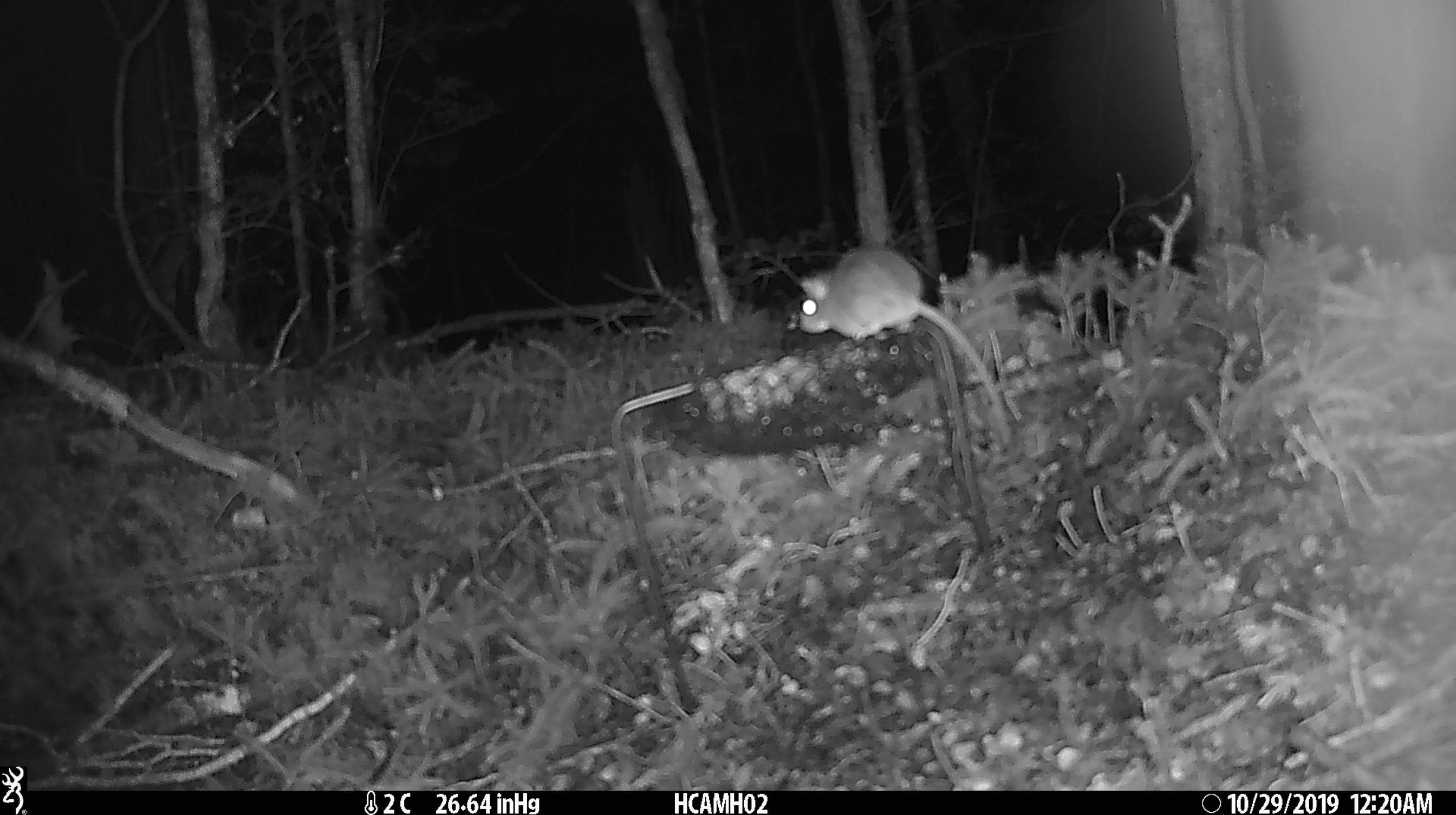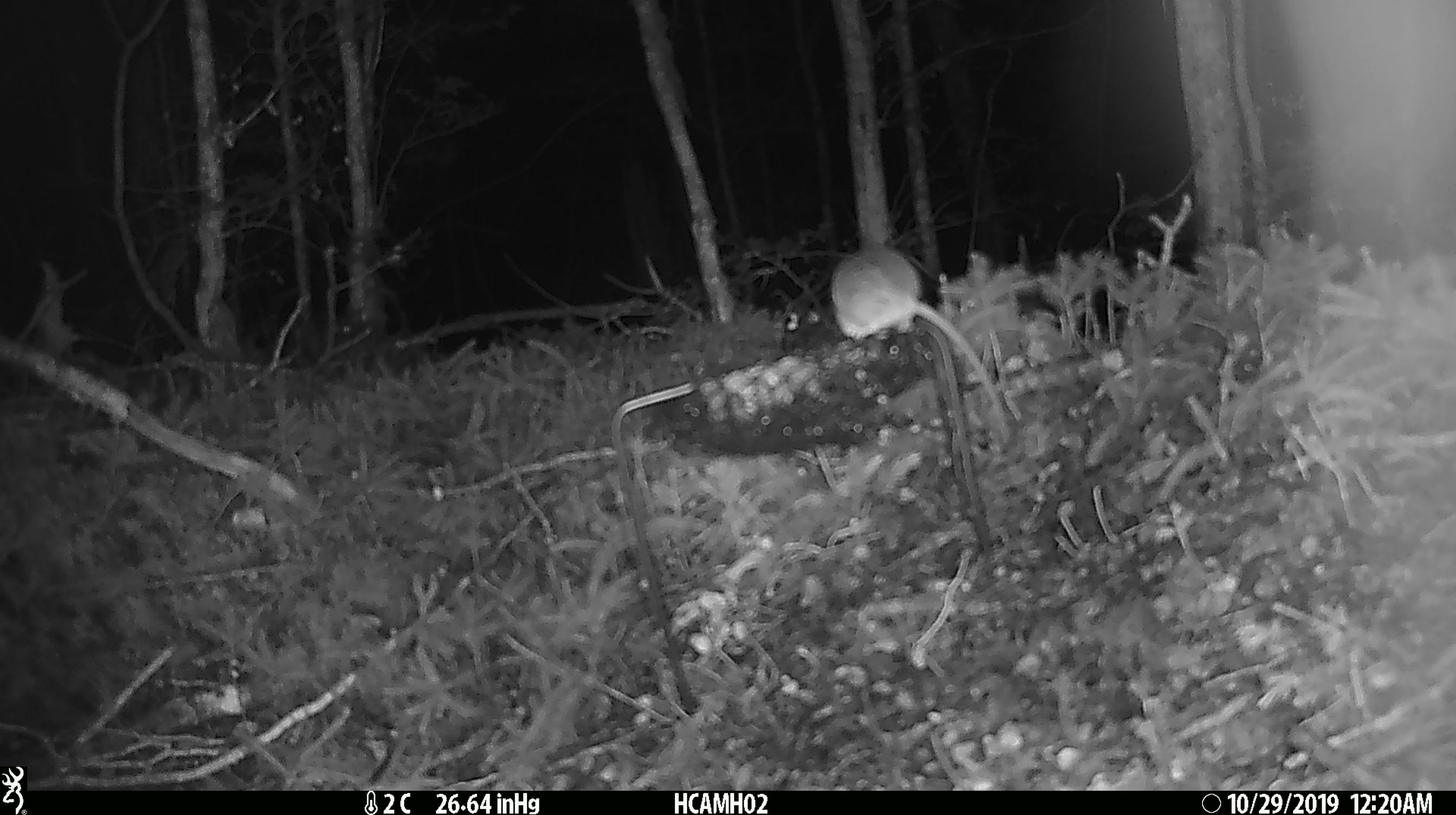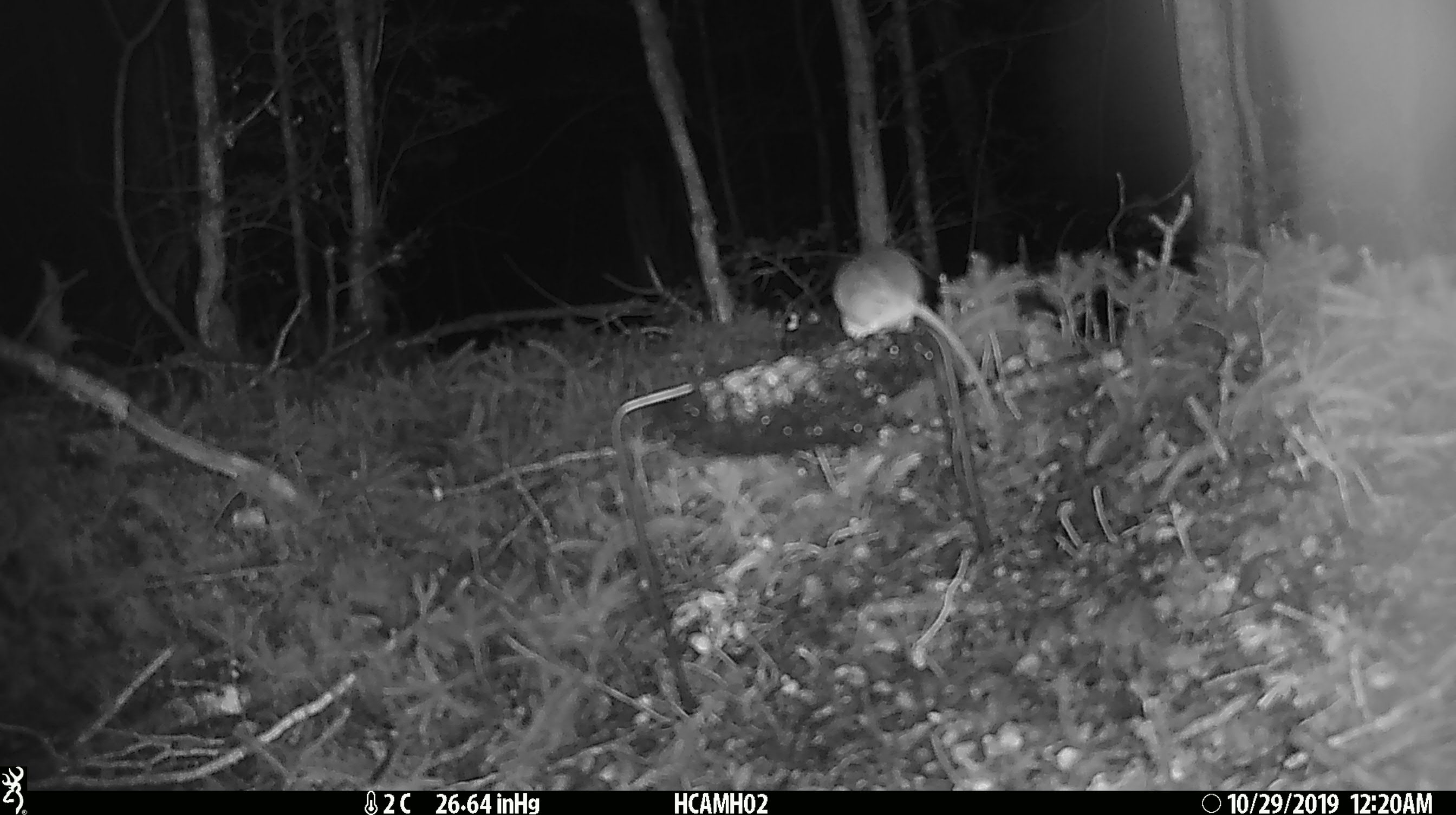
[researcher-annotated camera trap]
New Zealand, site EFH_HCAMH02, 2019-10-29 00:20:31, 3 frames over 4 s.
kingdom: Animalia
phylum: Chordata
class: Mammalia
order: Rodentia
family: Muridae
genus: Mus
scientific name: Mus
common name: mouse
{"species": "mouse (Mus)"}